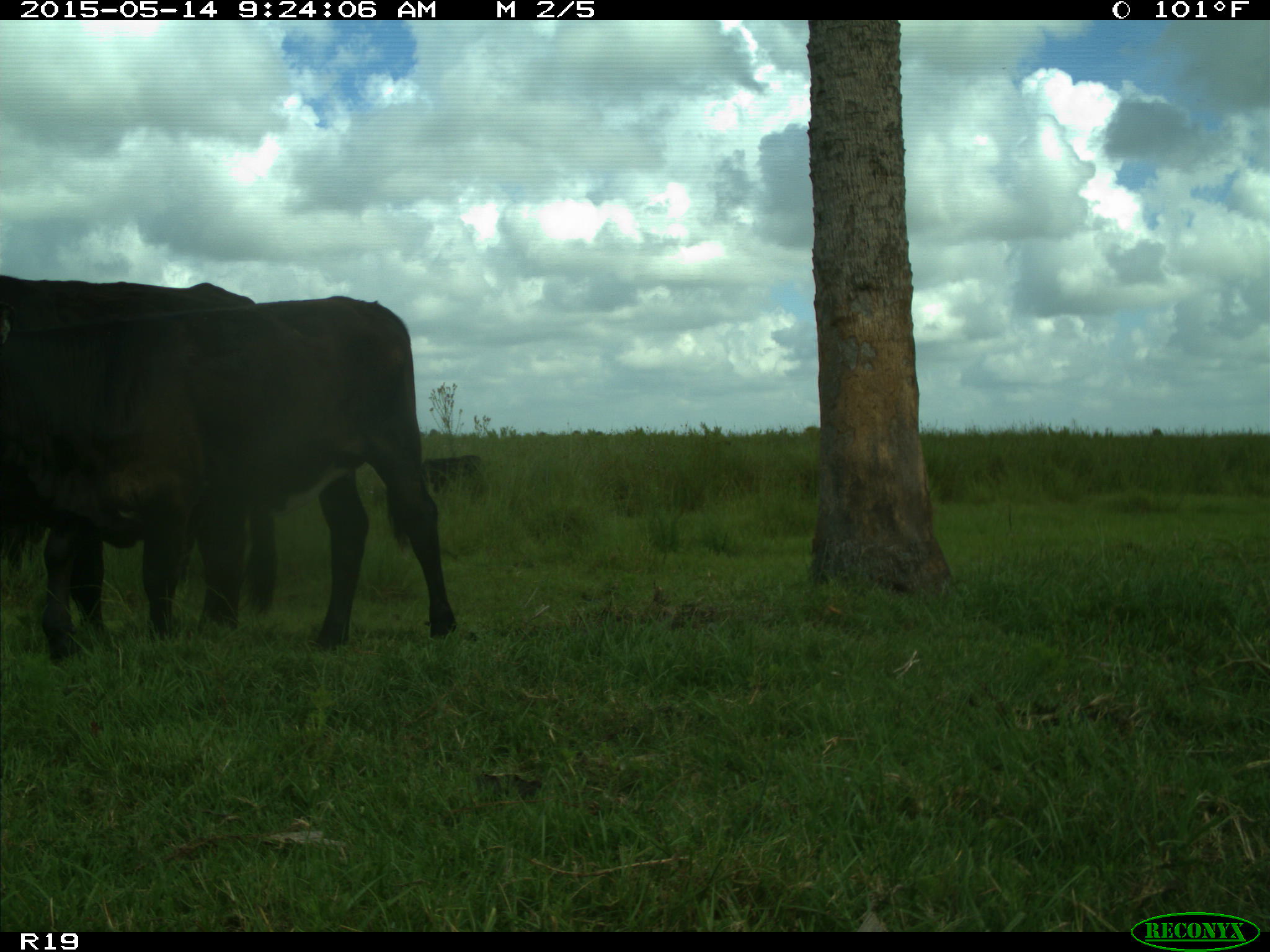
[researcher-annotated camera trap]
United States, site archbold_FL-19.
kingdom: Animalia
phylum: Chordata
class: Mammalia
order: Artiodactyla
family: Bovidae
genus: Bos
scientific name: Bos taurus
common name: domestic cow